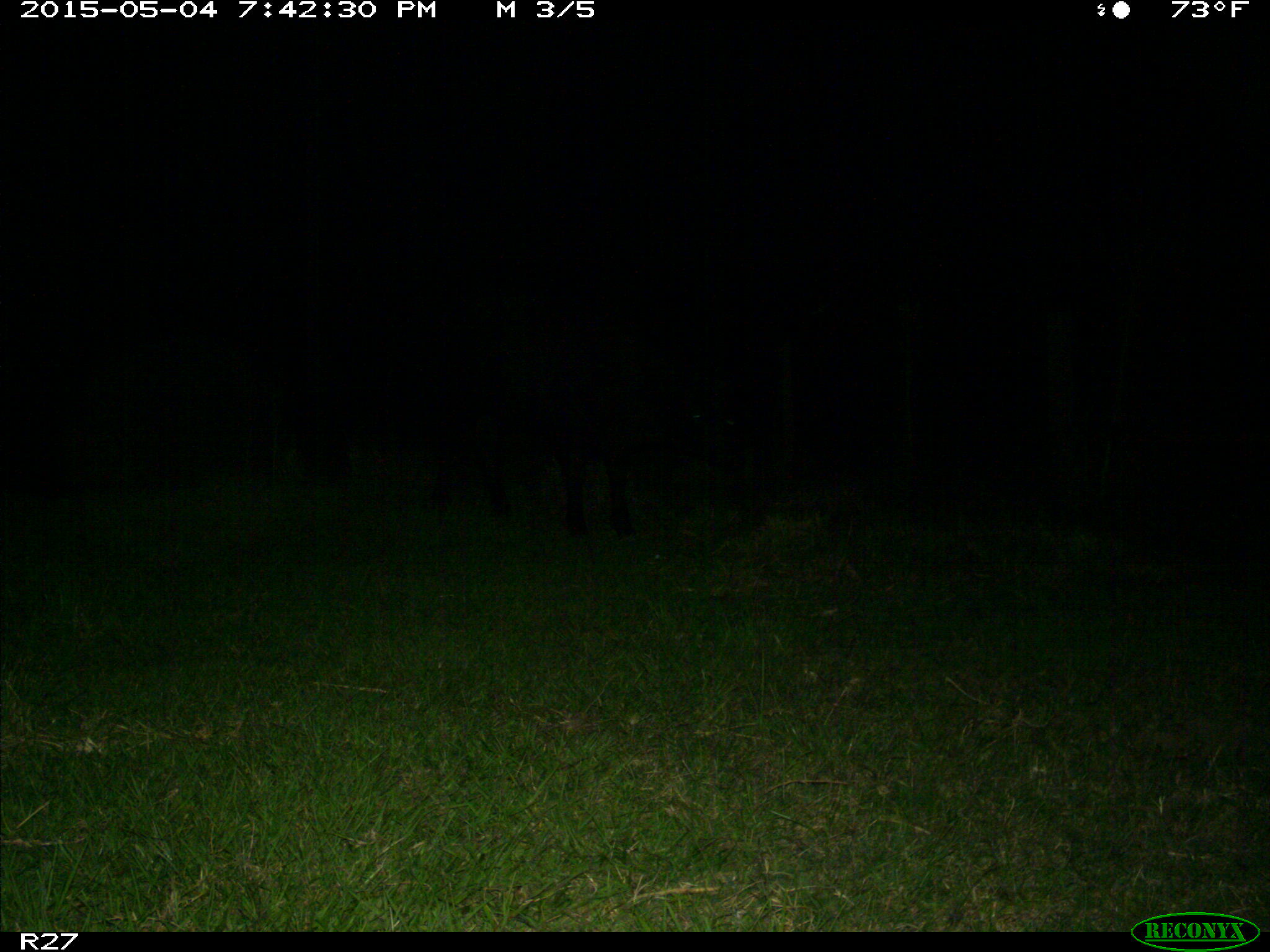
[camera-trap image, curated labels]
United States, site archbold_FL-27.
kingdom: Animalia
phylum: Chordata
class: Mammalia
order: Artiodactyla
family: Bovidae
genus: Bos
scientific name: Bos taurus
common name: domestic cow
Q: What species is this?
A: Bos taurus (domestic cow).